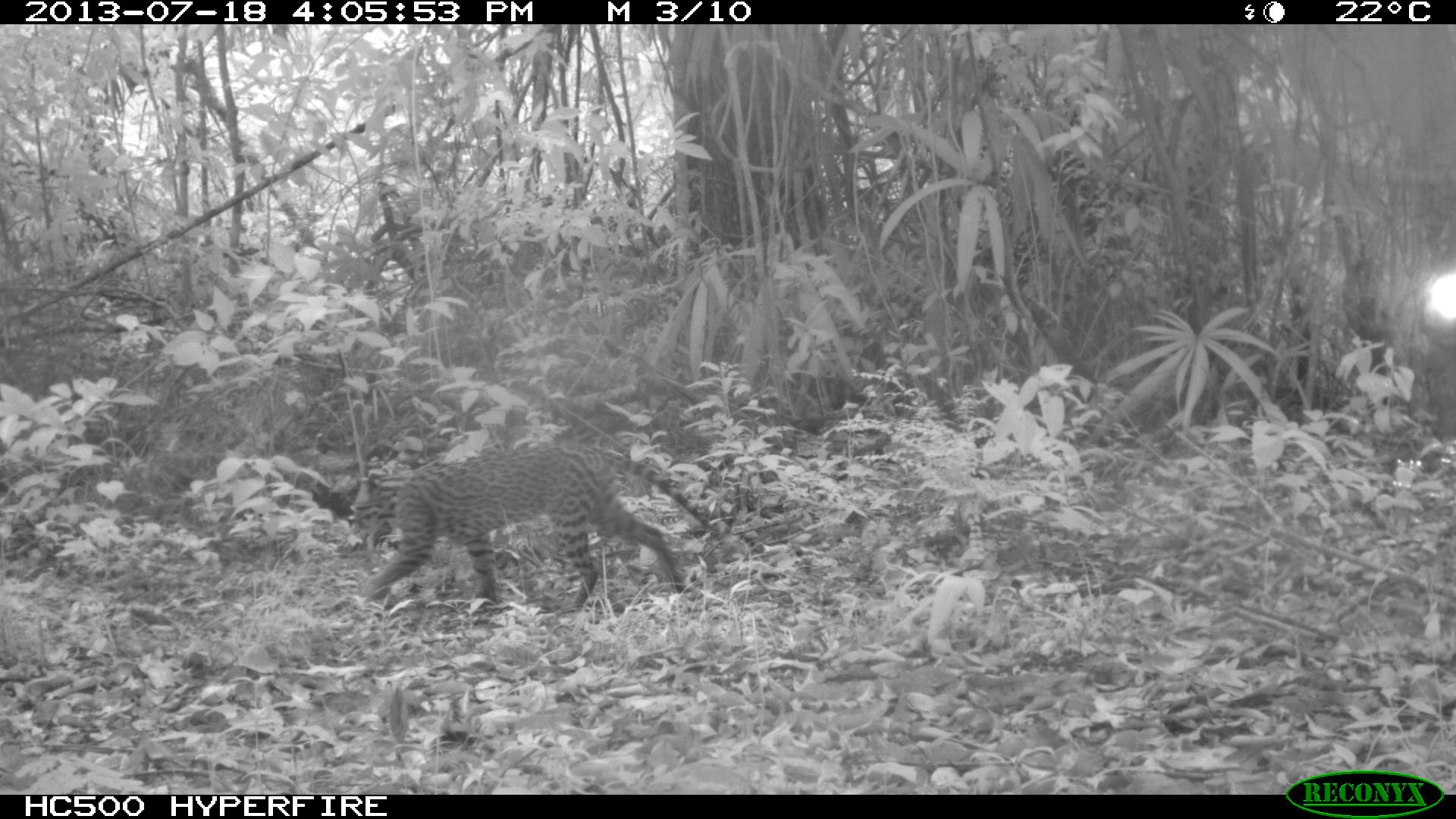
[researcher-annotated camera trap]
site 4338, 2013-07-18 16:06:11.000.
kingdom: Animalia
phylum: Chordata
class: Mammalia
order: Carnivora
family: Felidae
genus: Leopardus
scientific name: Leopardus pardalis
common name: ocelot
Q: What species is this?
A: Leopardus pardalis (ocelot).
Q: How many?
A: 1.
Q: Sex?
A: Female.